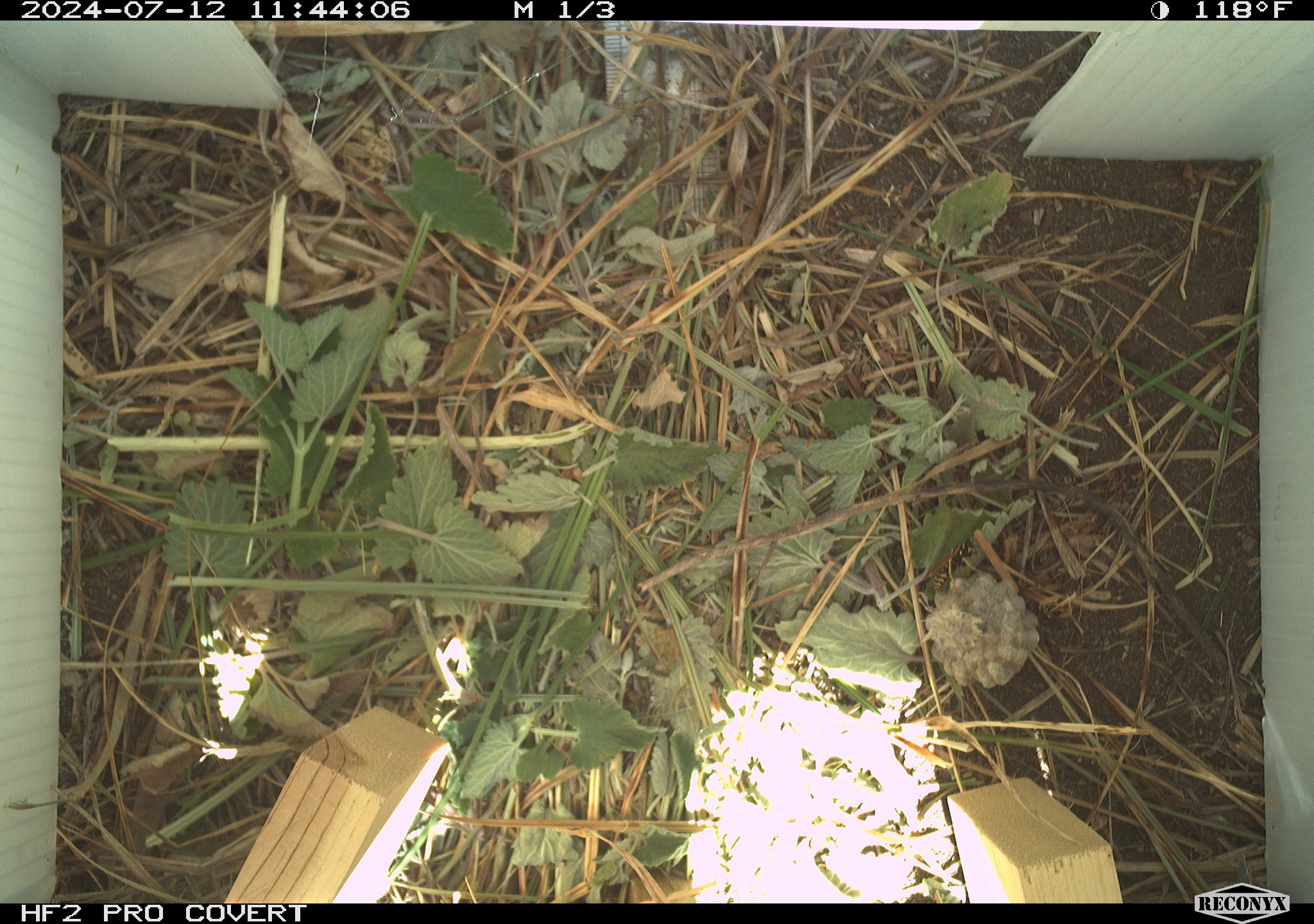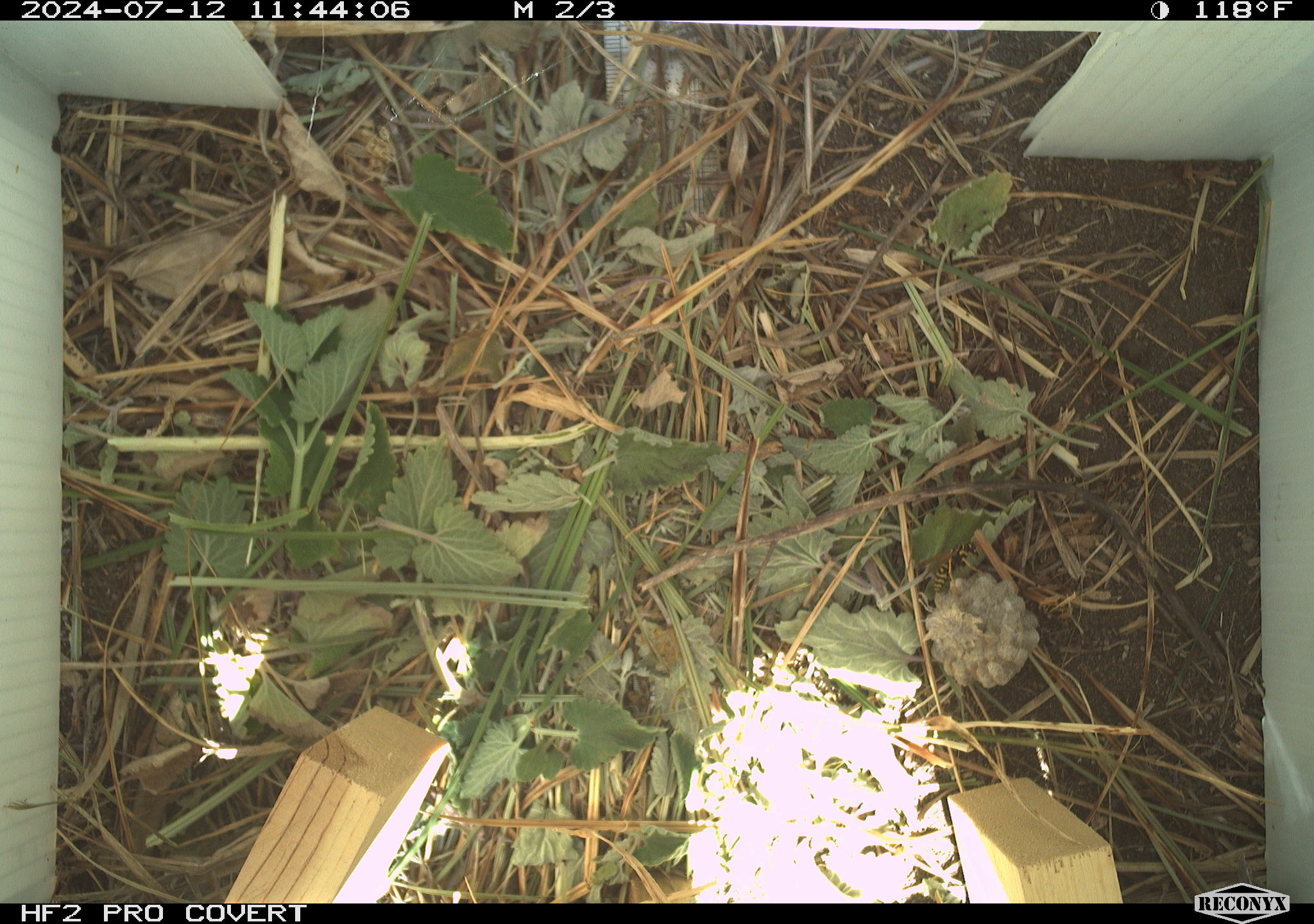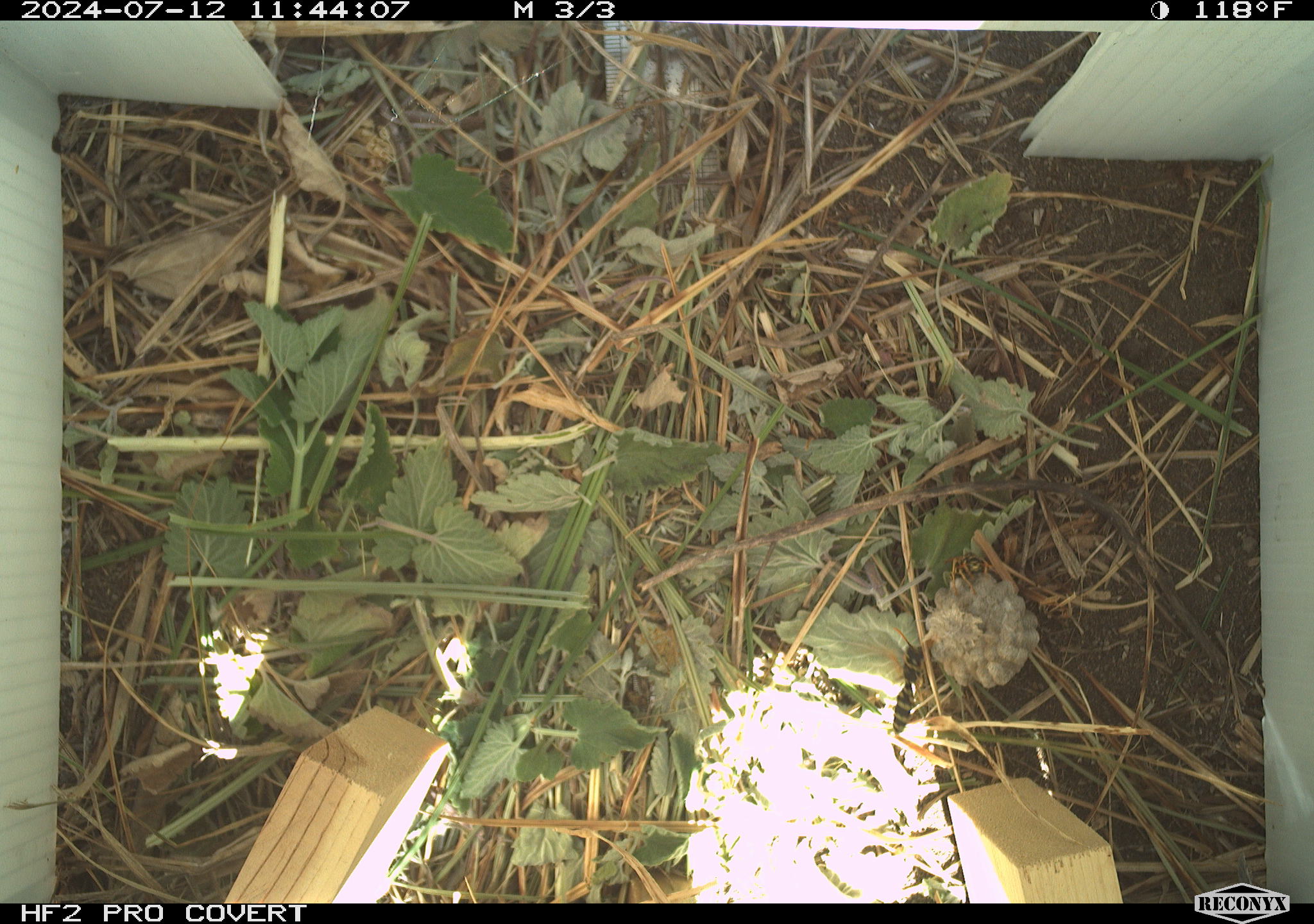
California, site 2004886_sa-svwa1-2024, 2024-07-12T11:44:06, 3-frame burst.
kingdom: Animalia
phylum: Arthropoda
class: Insecta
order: Hymenoptera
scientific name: Hymenoptera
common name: ants, bees, wasps, and sawflies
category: hymenoptera order